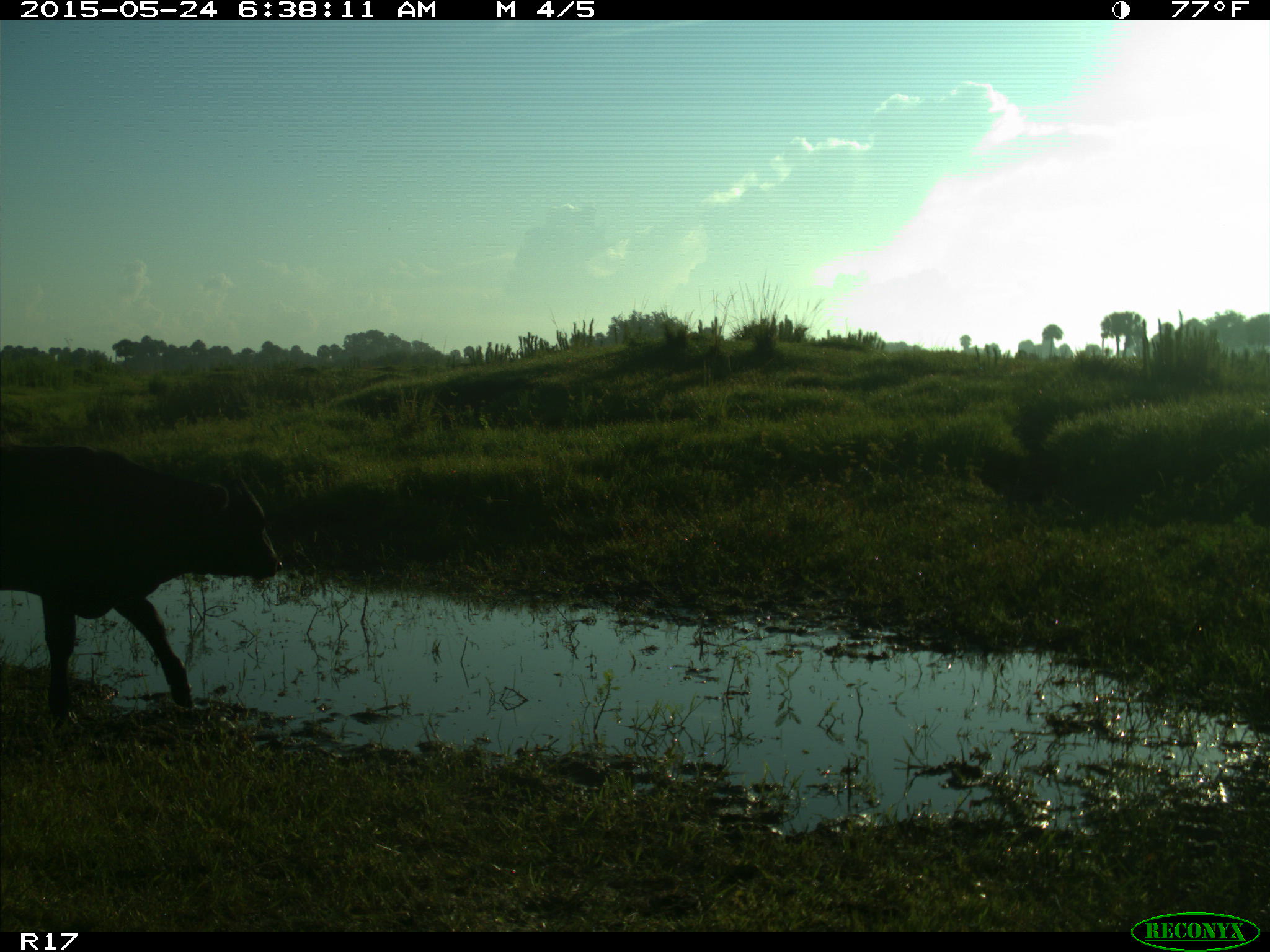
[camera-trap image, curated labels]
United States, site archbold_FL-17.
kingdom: Animalia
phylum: Chordata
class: Mammalia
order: Artiodactyla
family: Bovidae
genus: Bos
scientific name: Bos taurus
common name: domestic cow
Bos taurus (domestic cow).